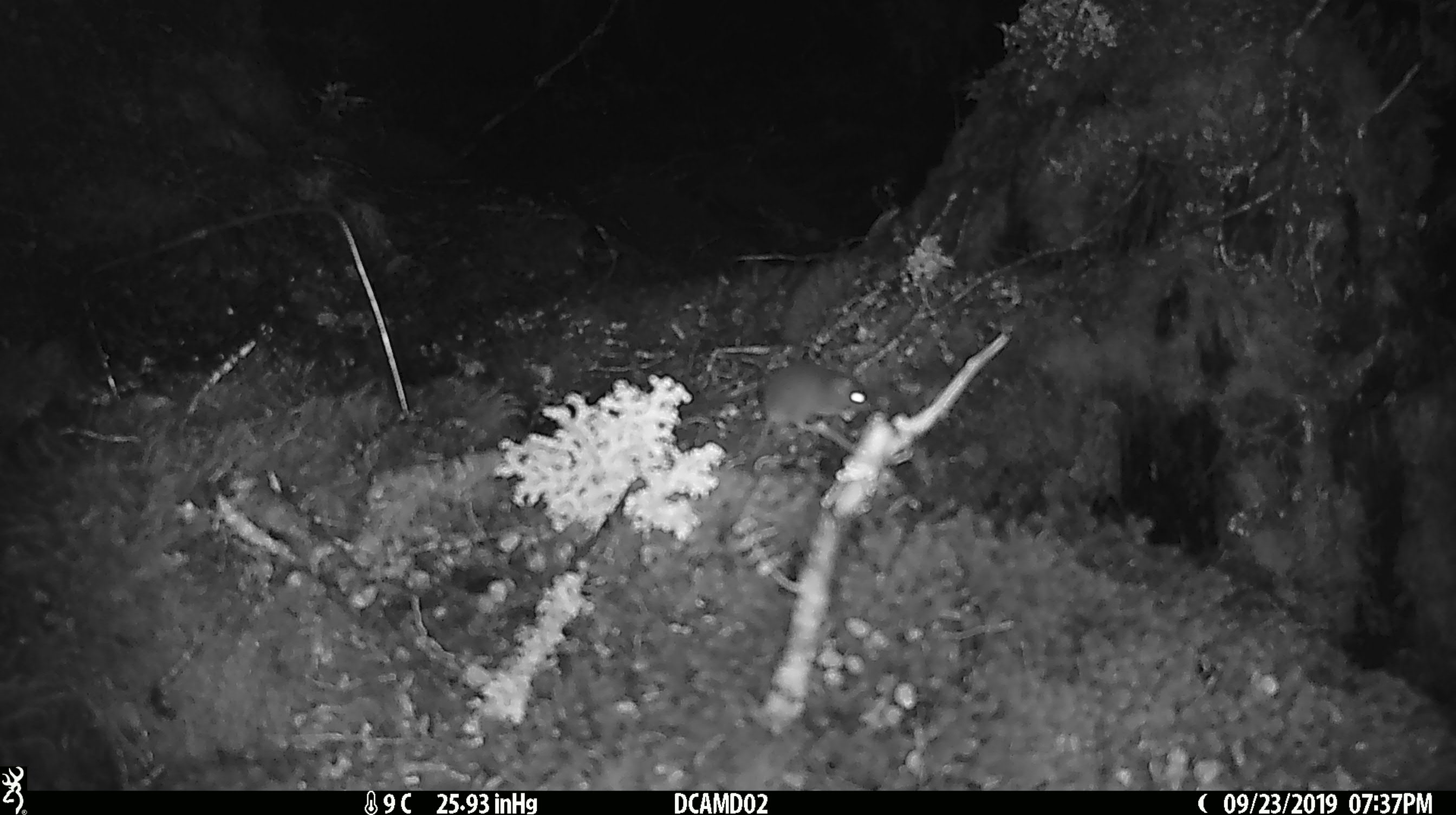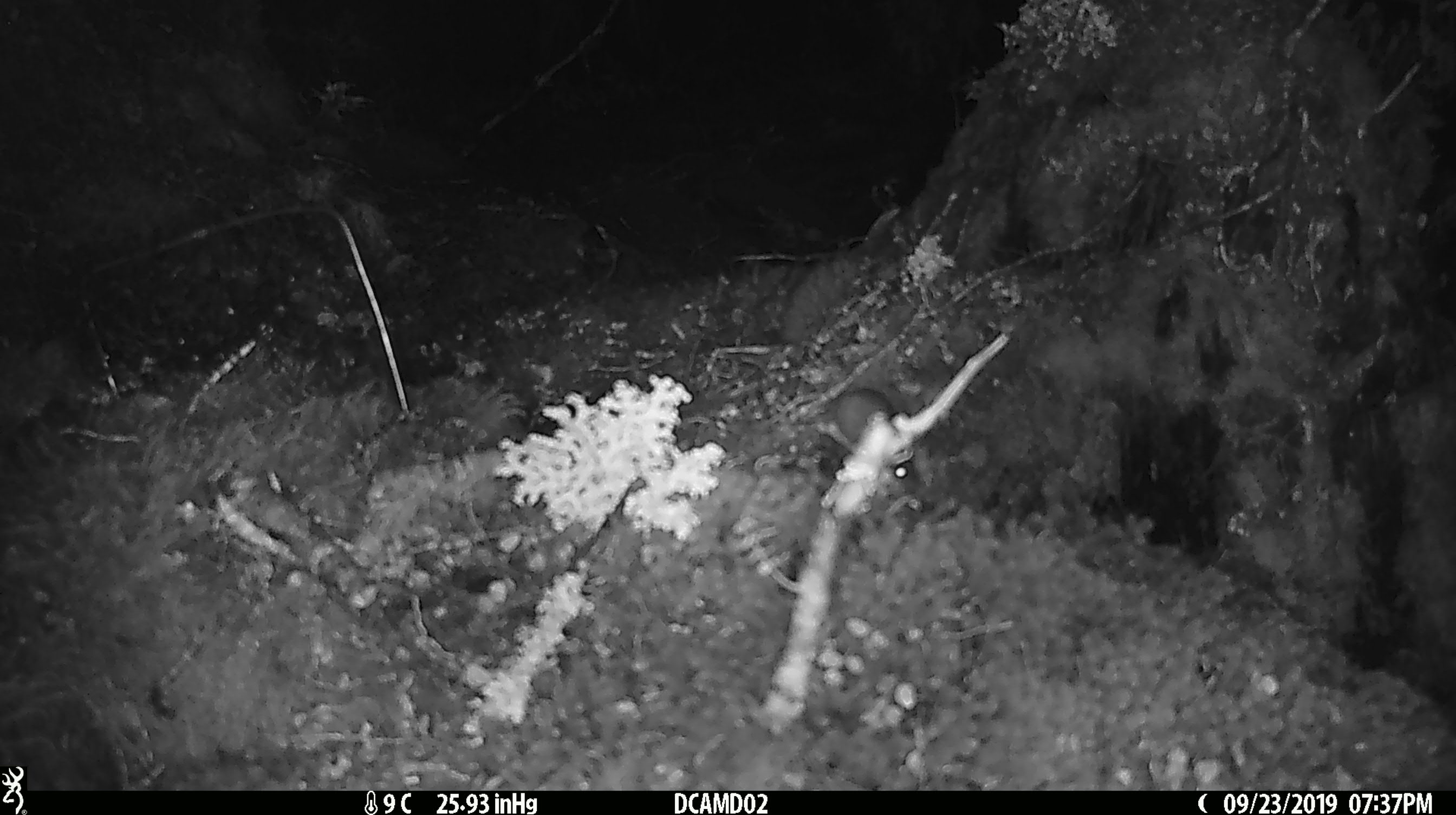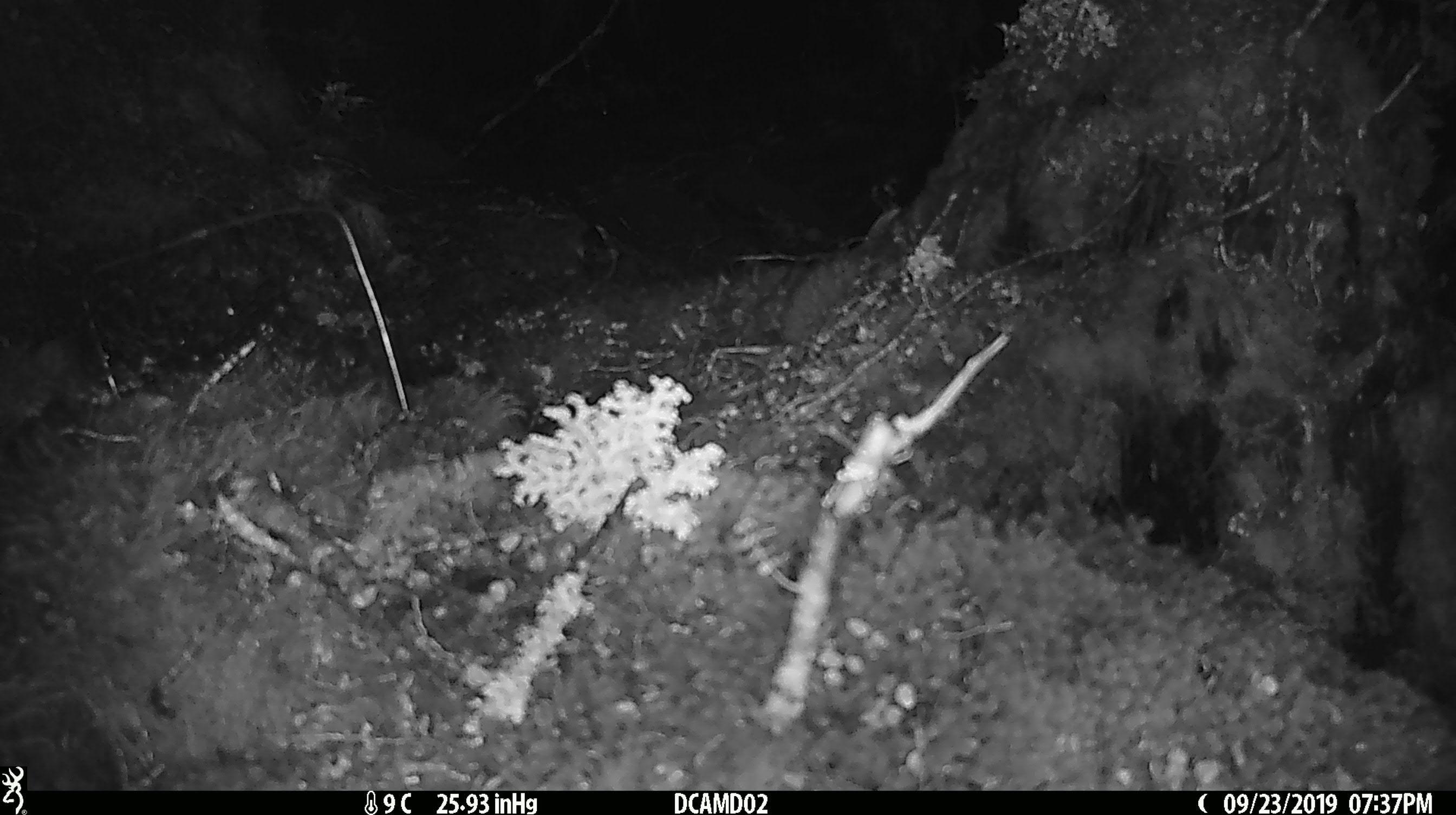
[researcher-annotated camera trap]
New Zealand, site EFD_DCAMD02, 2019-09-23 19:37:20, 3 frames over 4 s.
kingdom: Animalia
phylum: Chordata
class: Mammalia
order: Rodentia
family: Muridae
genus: Mus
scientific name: Mus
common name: mouse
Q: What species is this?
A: Mouse (Mus).